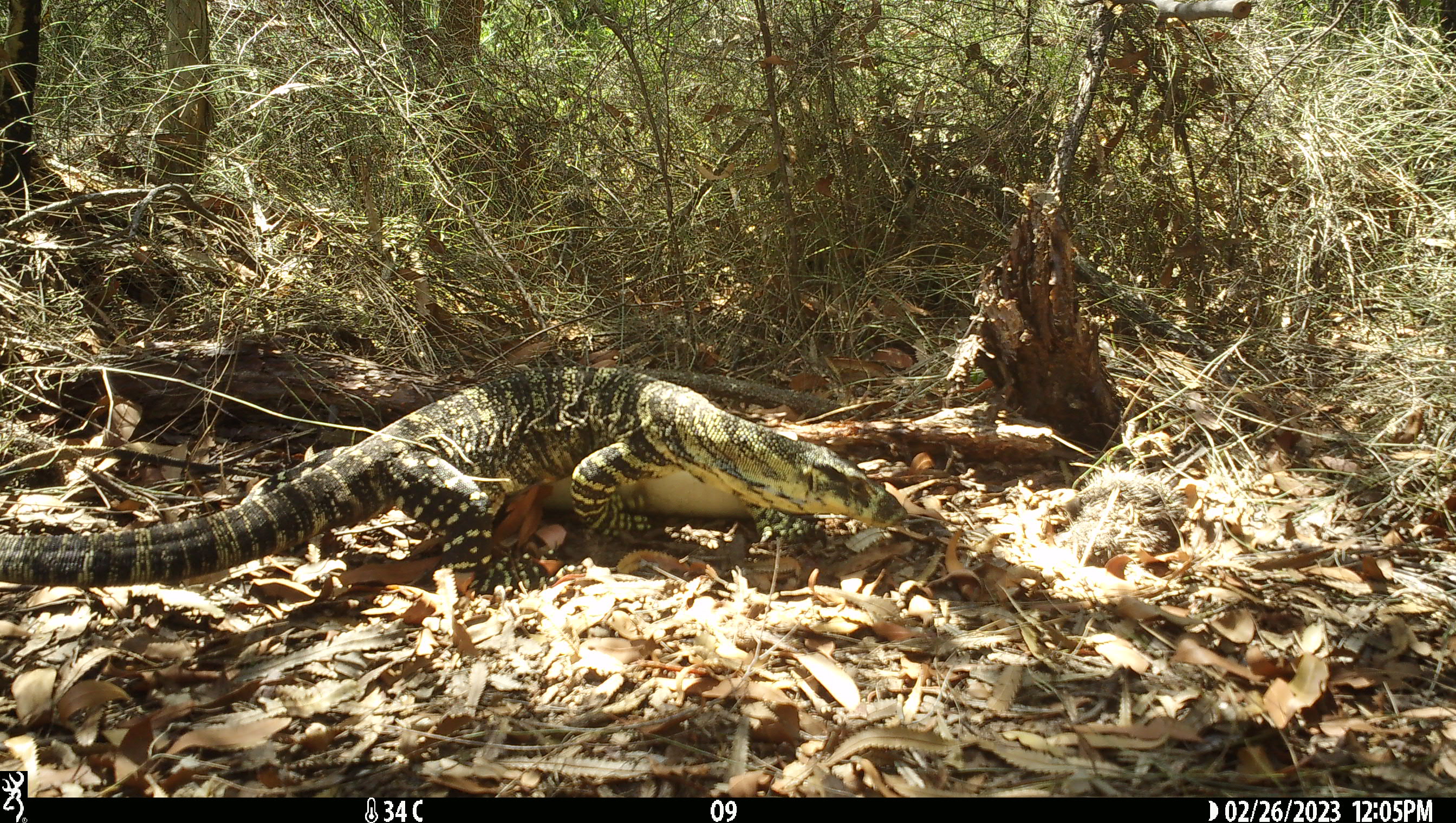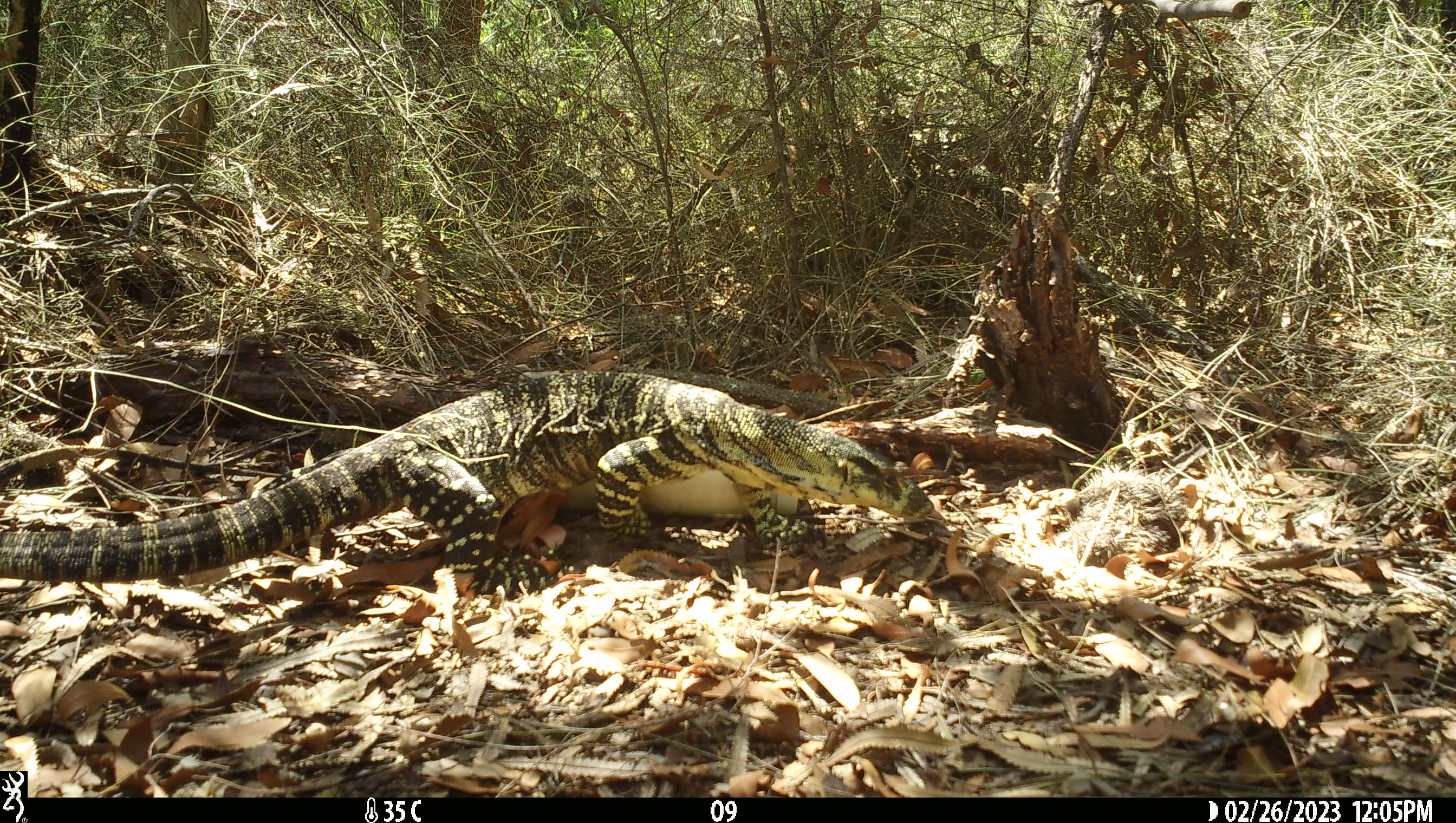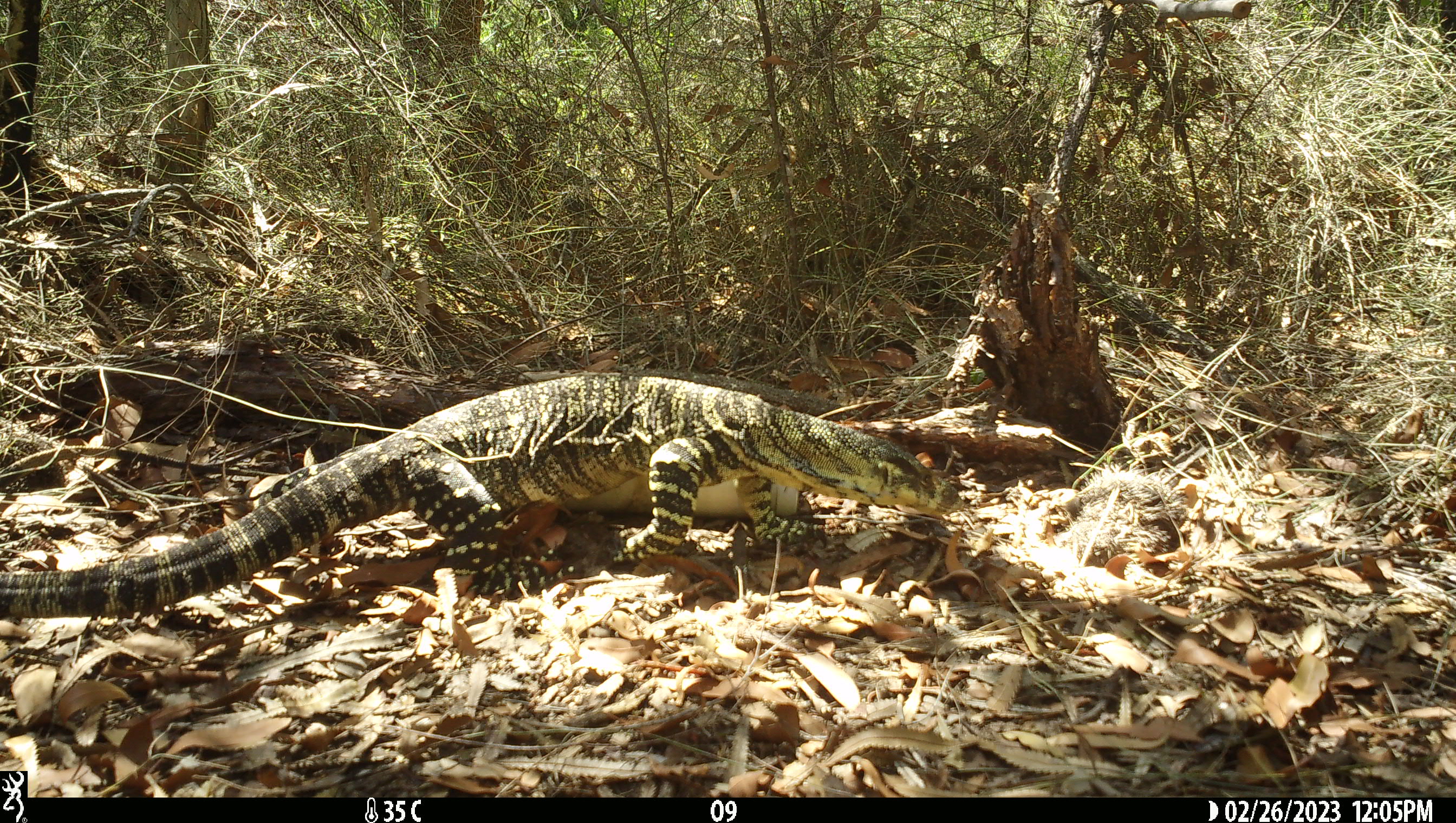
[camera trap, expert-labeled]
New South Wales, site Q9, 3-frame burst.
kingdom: Animalia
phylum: Chordata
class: Reptilia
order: Squamata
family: Varanidae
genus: Varanus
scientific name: Varanus varius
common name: lace monitor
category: goanna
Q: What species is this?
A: Goanna (lace monitor) (Varanus varius).